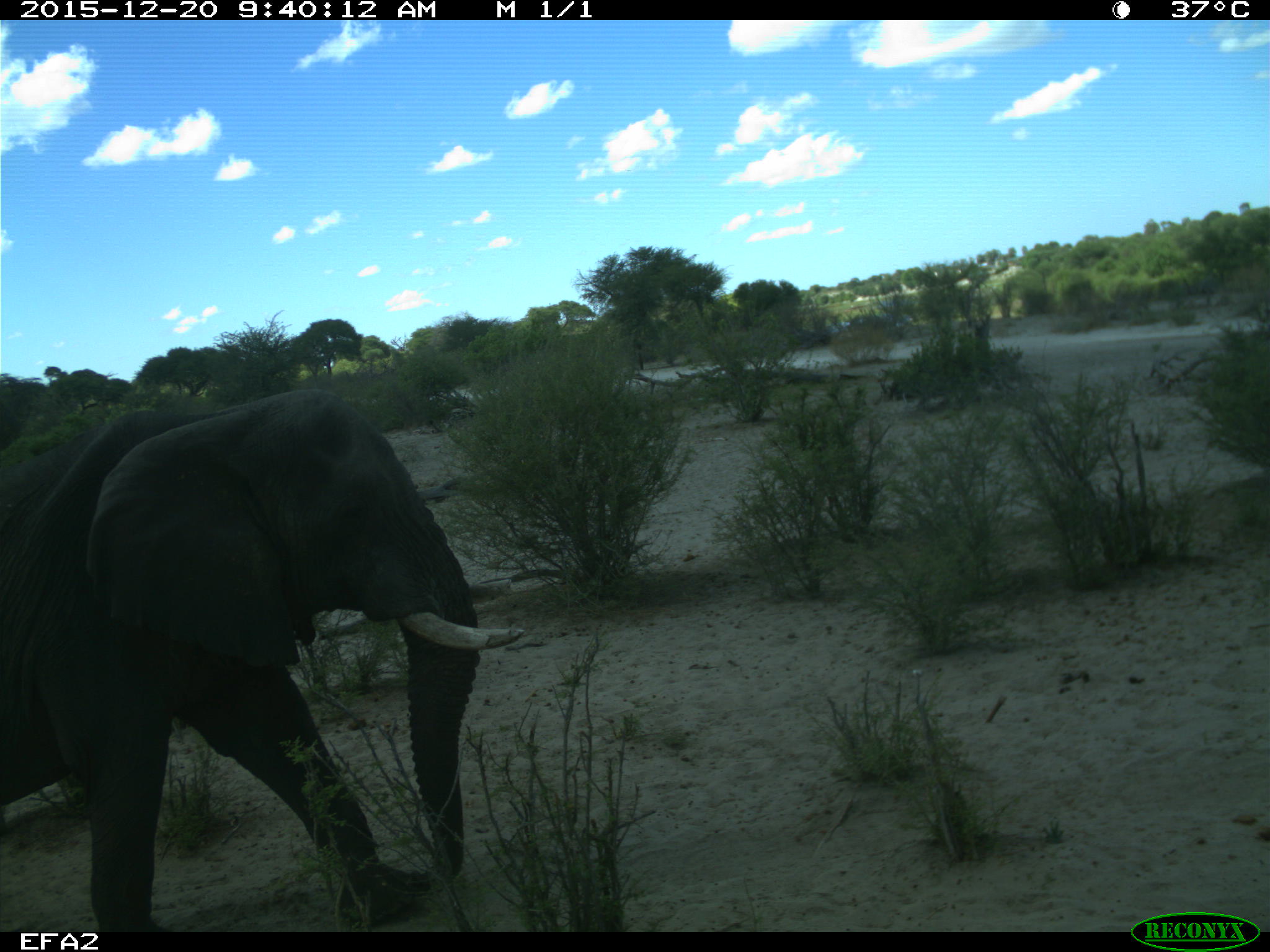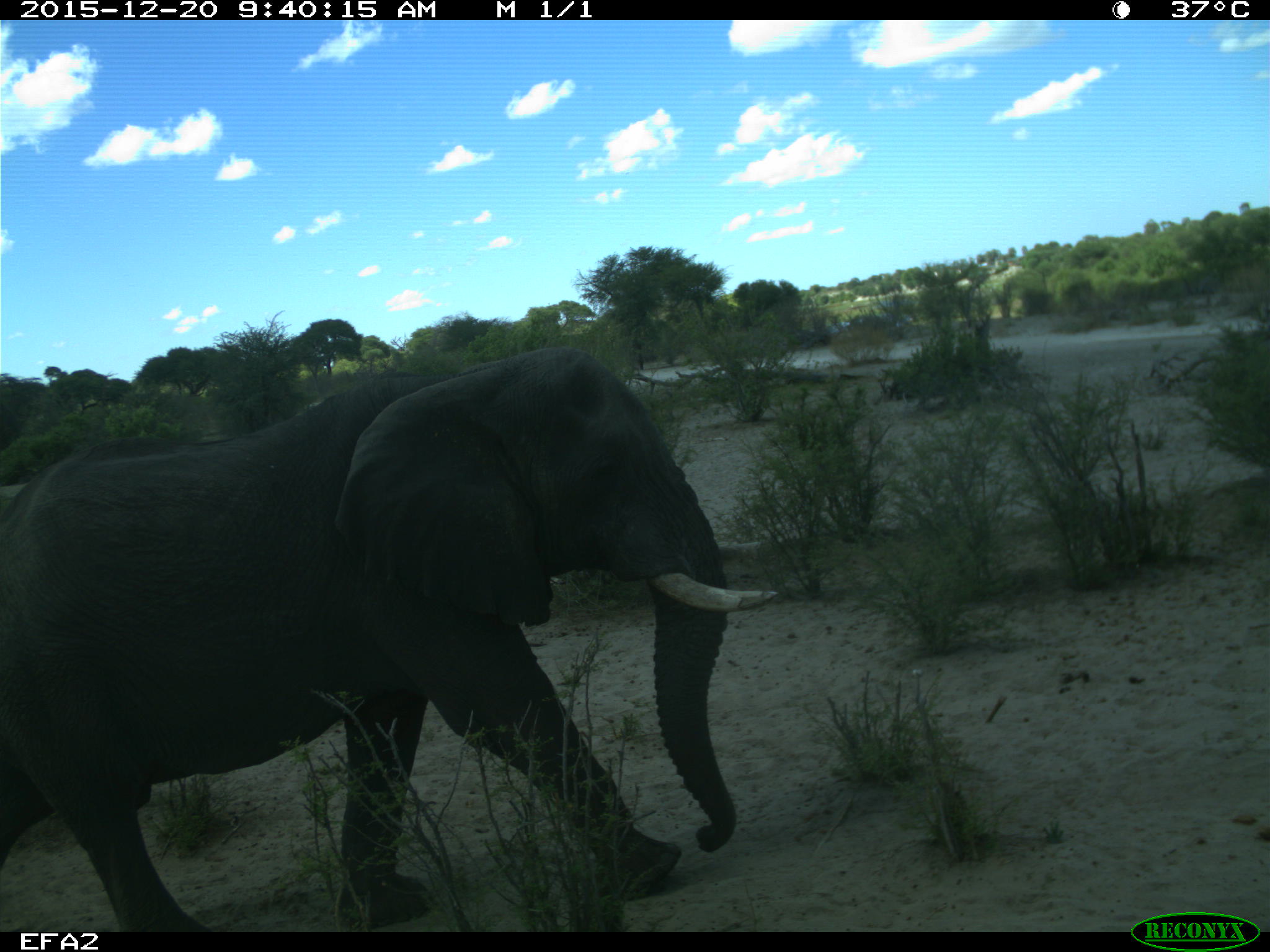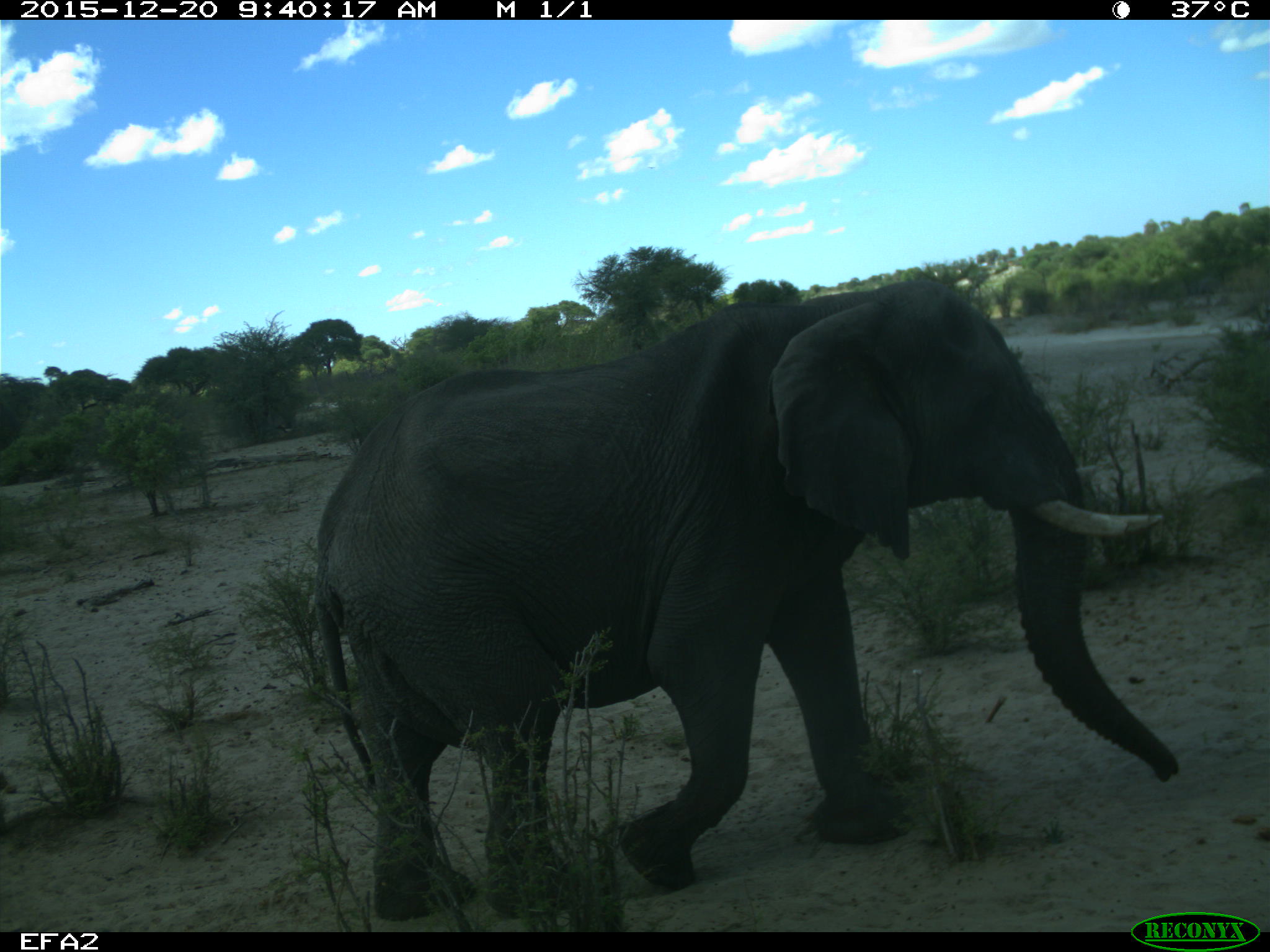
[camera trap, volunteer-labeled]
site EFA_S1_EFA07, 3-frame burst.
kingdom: Animalia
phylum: Chordata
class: Mammalia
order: Proboscidea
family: Elephantidae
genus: Loxodonta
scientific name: Loxodonta africana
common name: african bush elephant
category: elephant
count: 1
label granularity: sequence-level